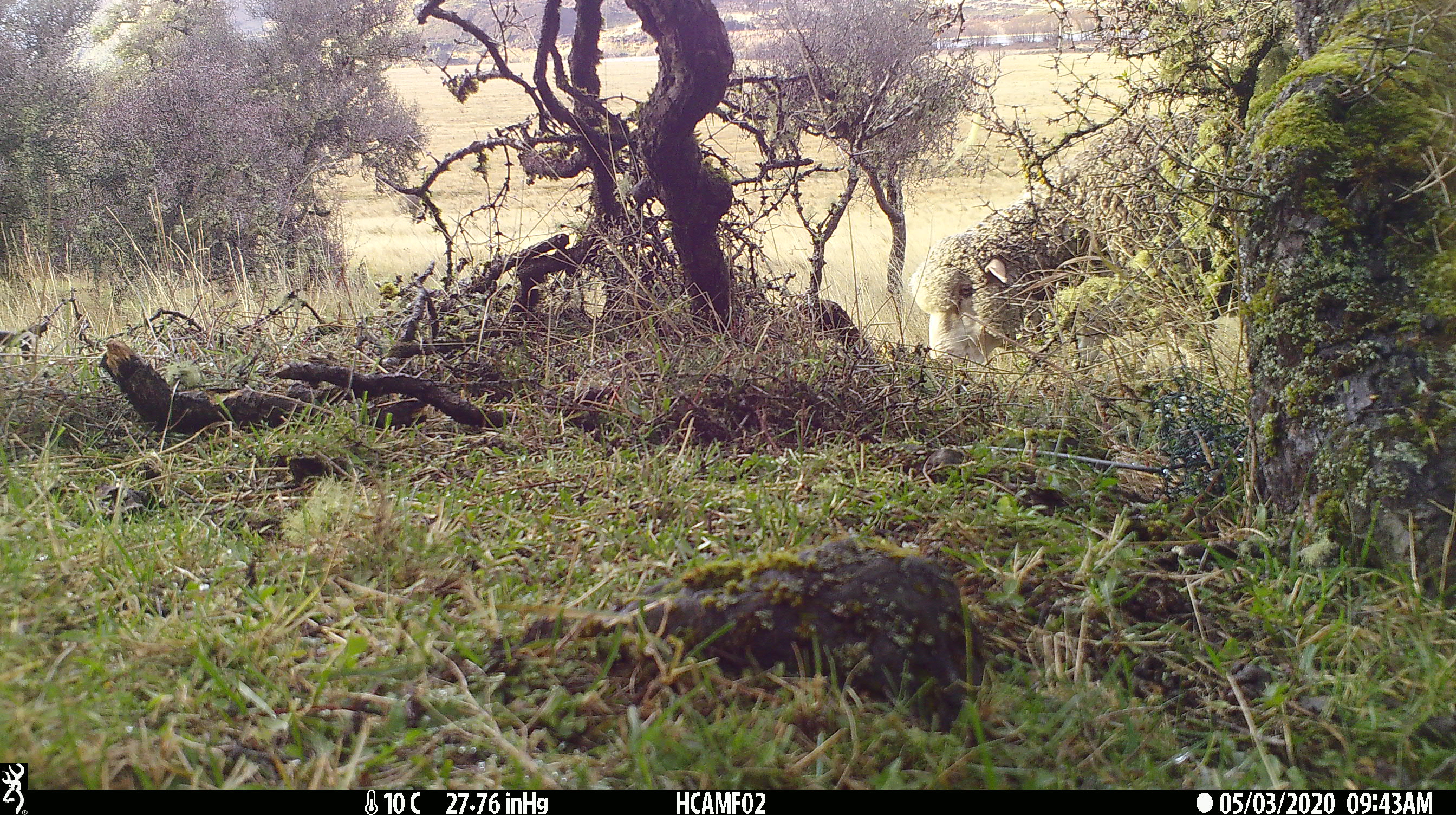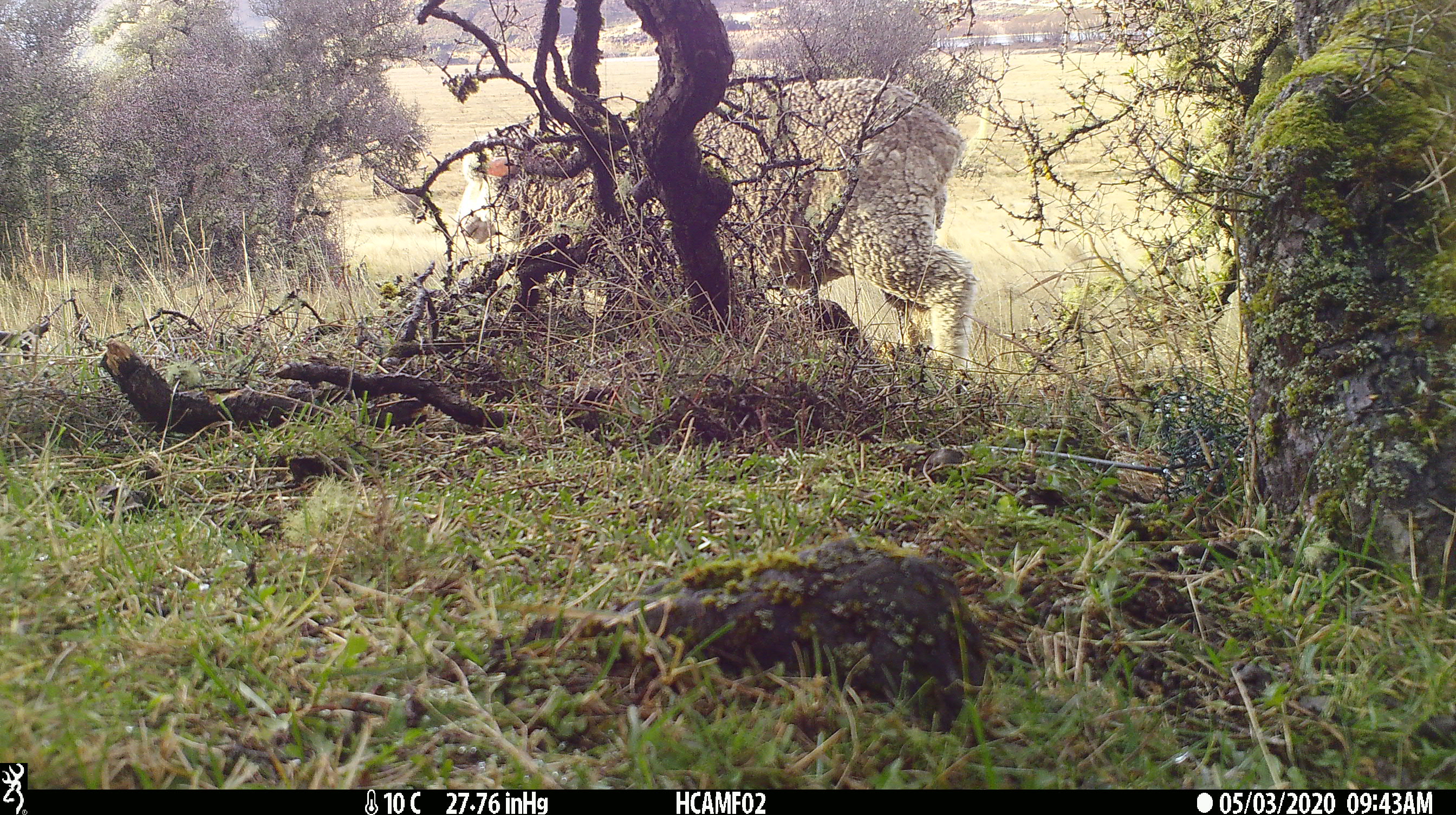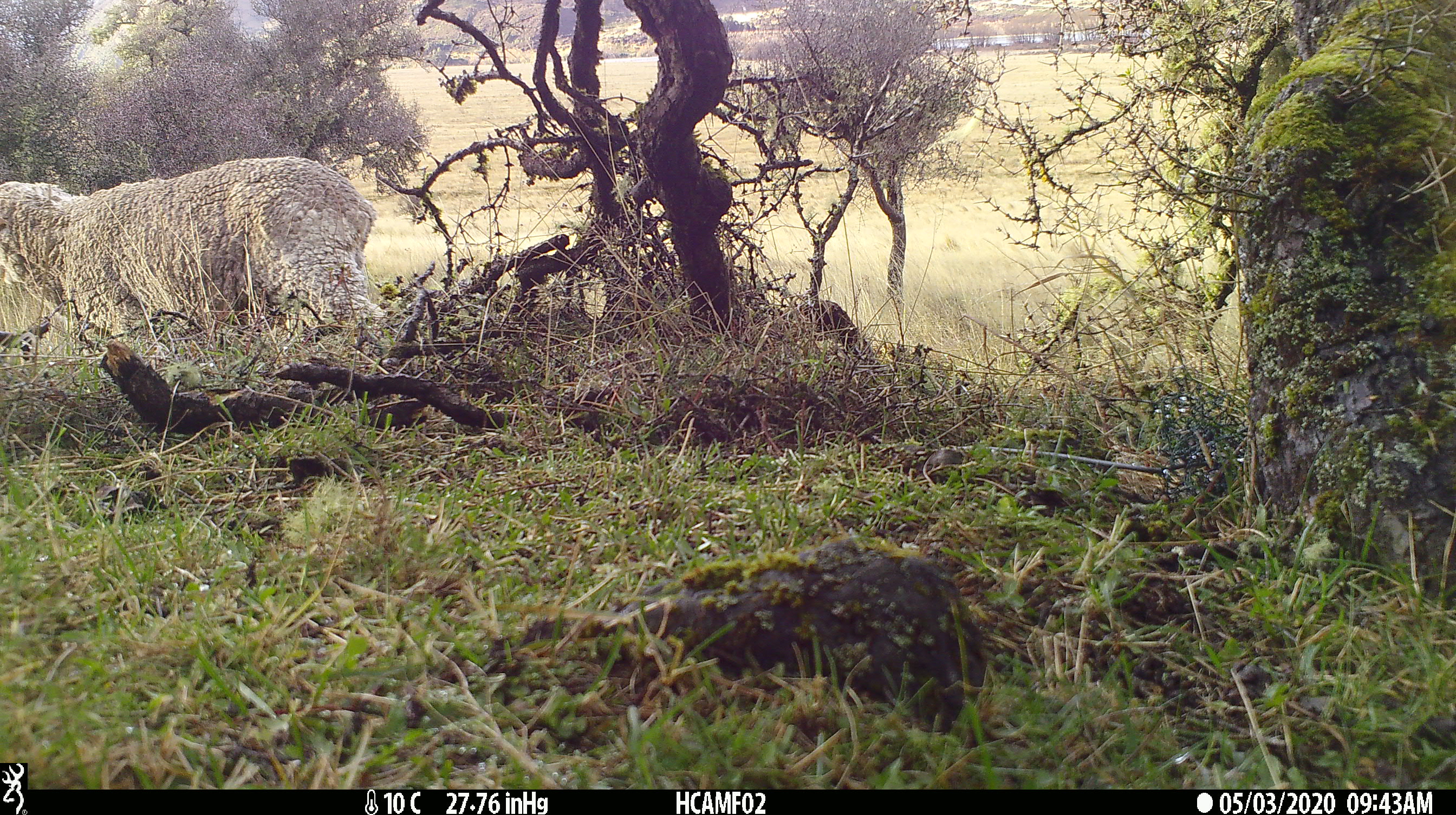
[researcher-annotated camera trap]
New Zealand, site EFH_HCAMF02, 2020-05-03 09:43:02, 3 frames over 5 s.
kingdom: Animalia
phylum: Chordata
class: Mammalia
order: Artiodactyla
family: Bovidae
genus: Ovis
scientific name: Ovis aries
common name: domestic sheep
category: sheep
Sheep (domestic sheep) (Ovis aries).